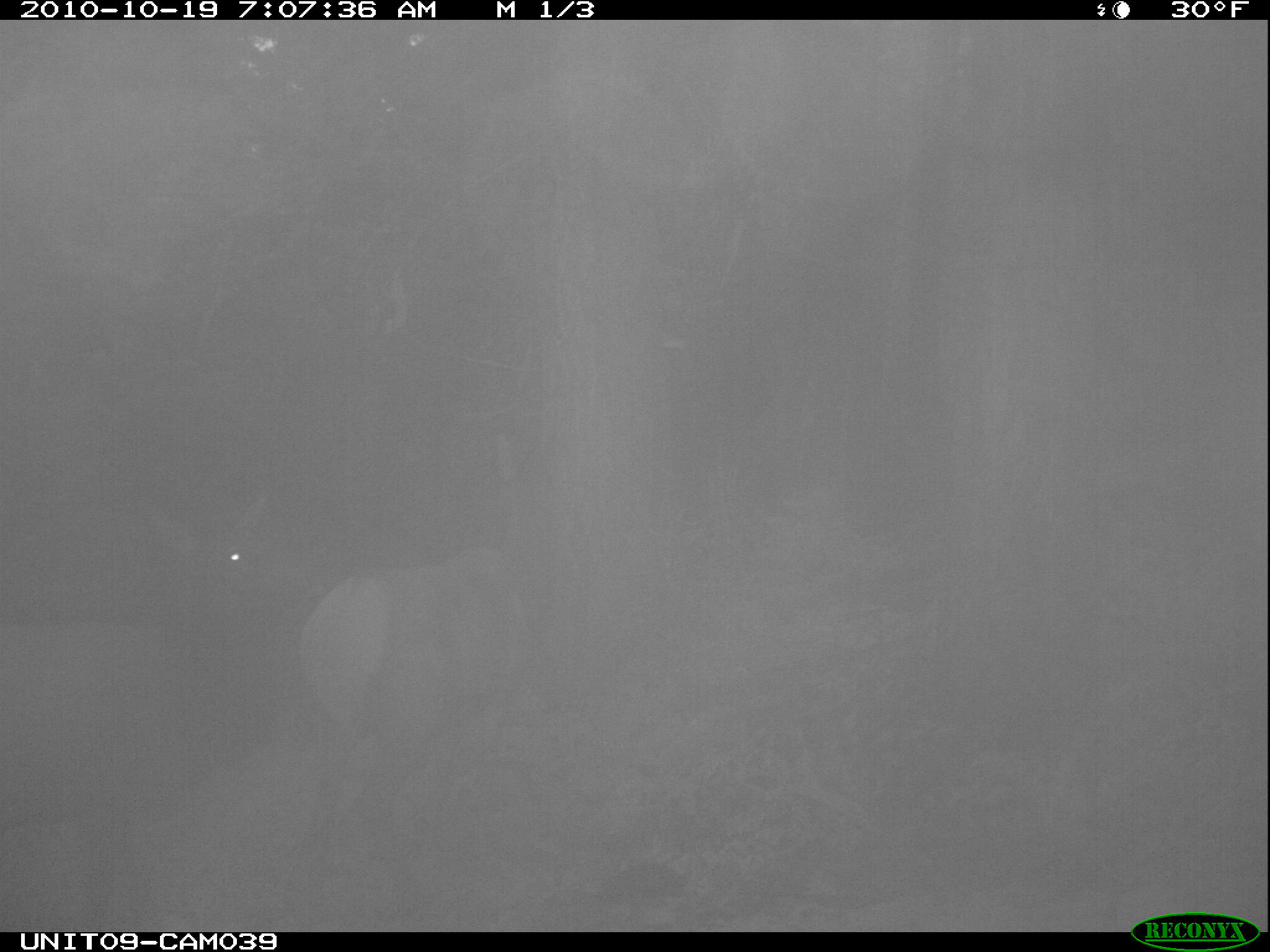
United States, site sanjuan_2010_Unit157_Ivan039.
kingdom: Animalia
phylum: Chordata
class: Mammalia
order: Artiodactyla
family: Cervidae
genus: Cervus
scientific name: Cervus elaphus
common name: red deer